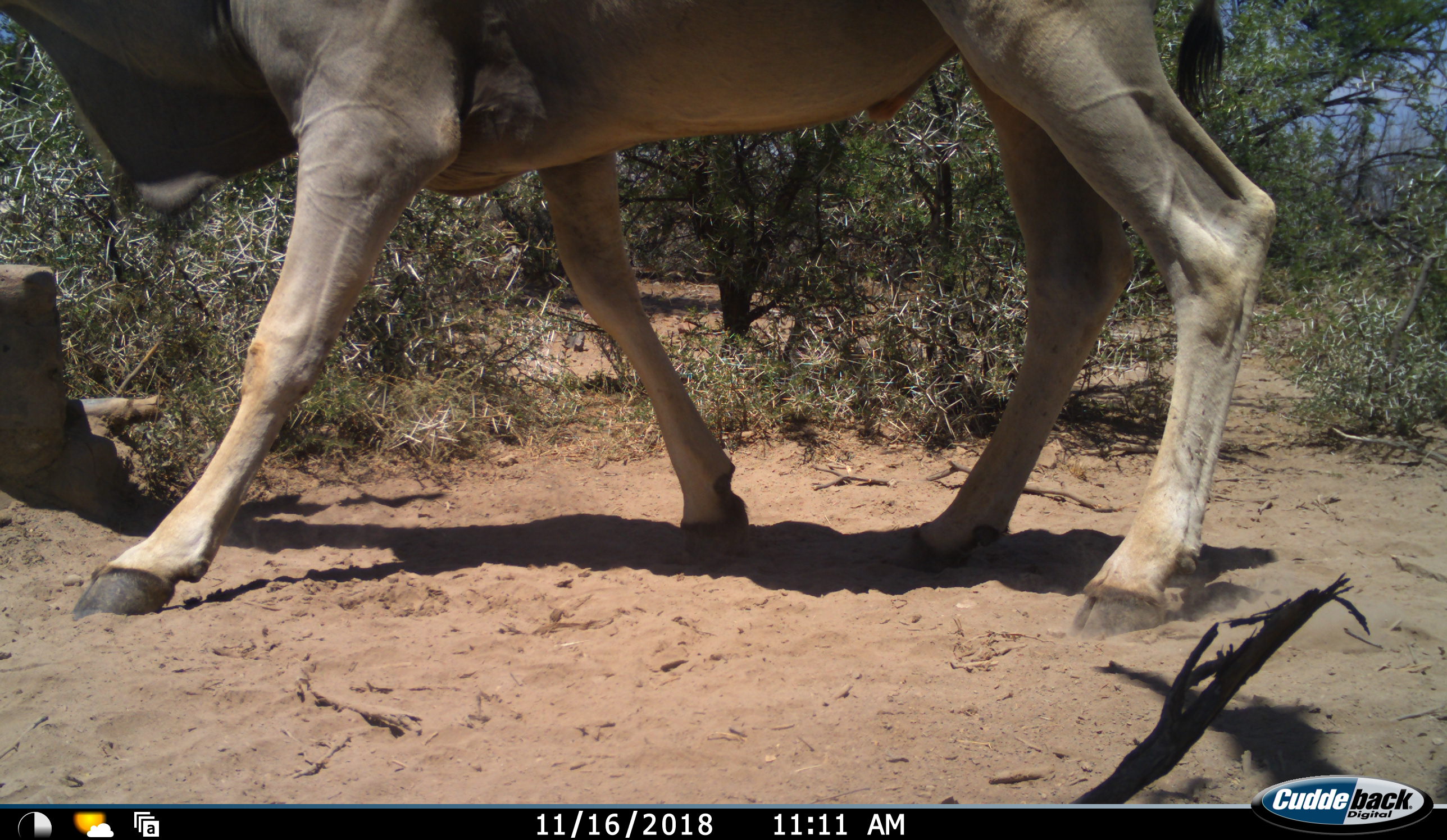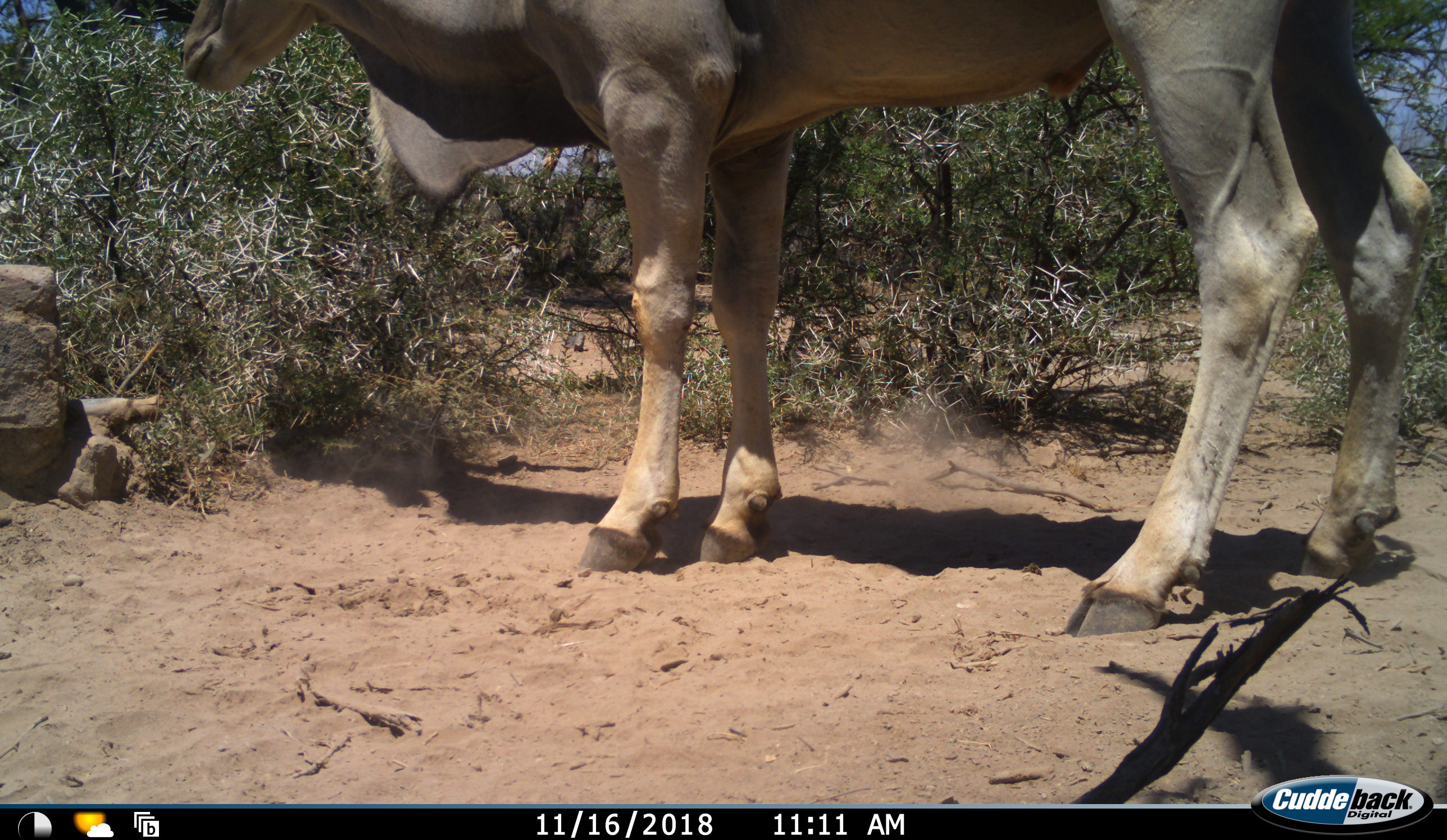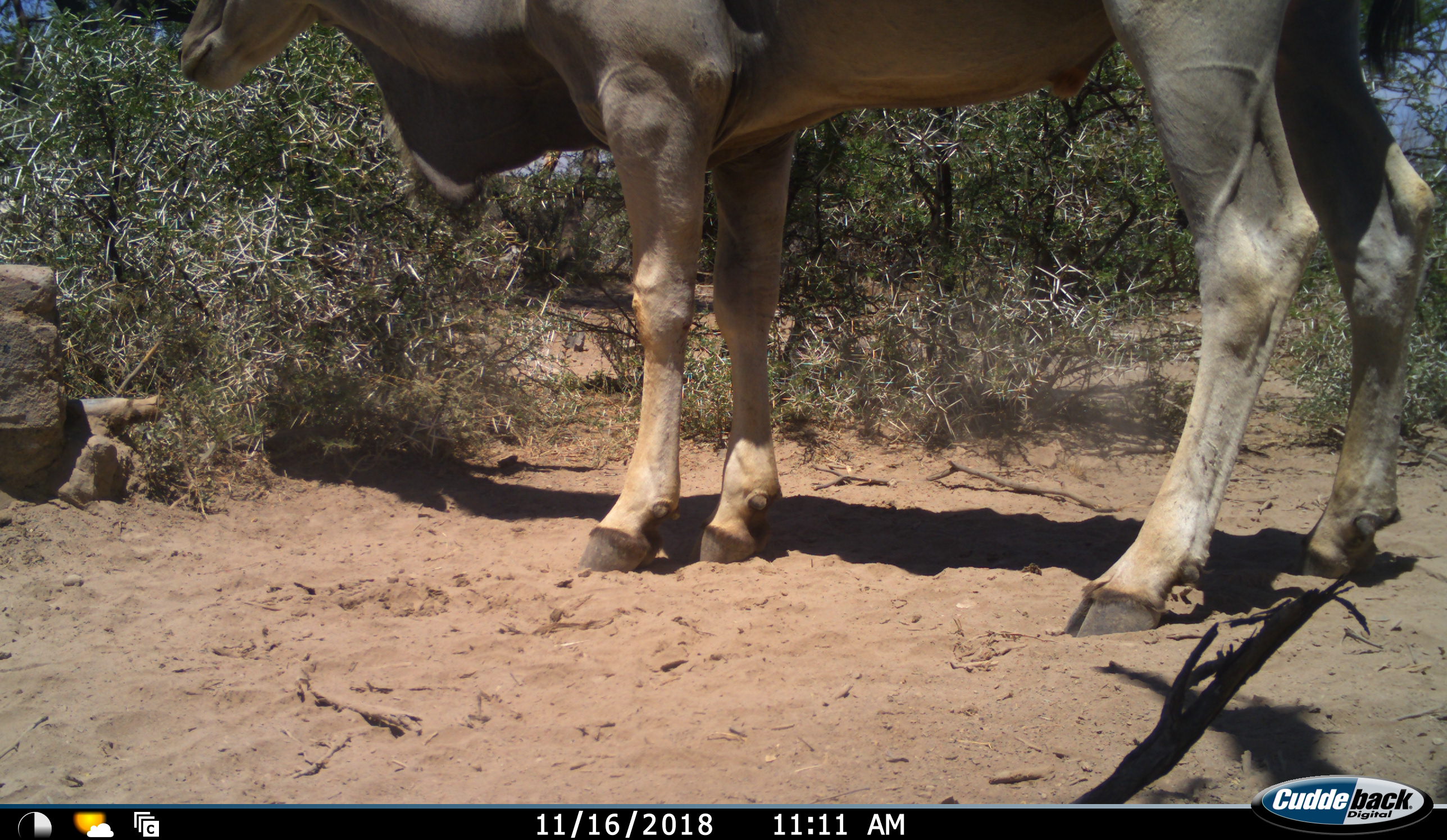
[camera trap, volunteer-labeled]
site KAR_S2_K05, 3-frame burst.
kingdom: Animalia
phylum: Chordata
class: Mammalia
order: Artiodactyla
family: Bovidae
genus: Tragelaphus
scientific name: Tragelaphus oryx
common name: eland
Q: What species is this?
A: Eland (Tragelaphus oryx).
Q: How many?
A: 1.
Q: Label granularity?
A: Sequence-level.